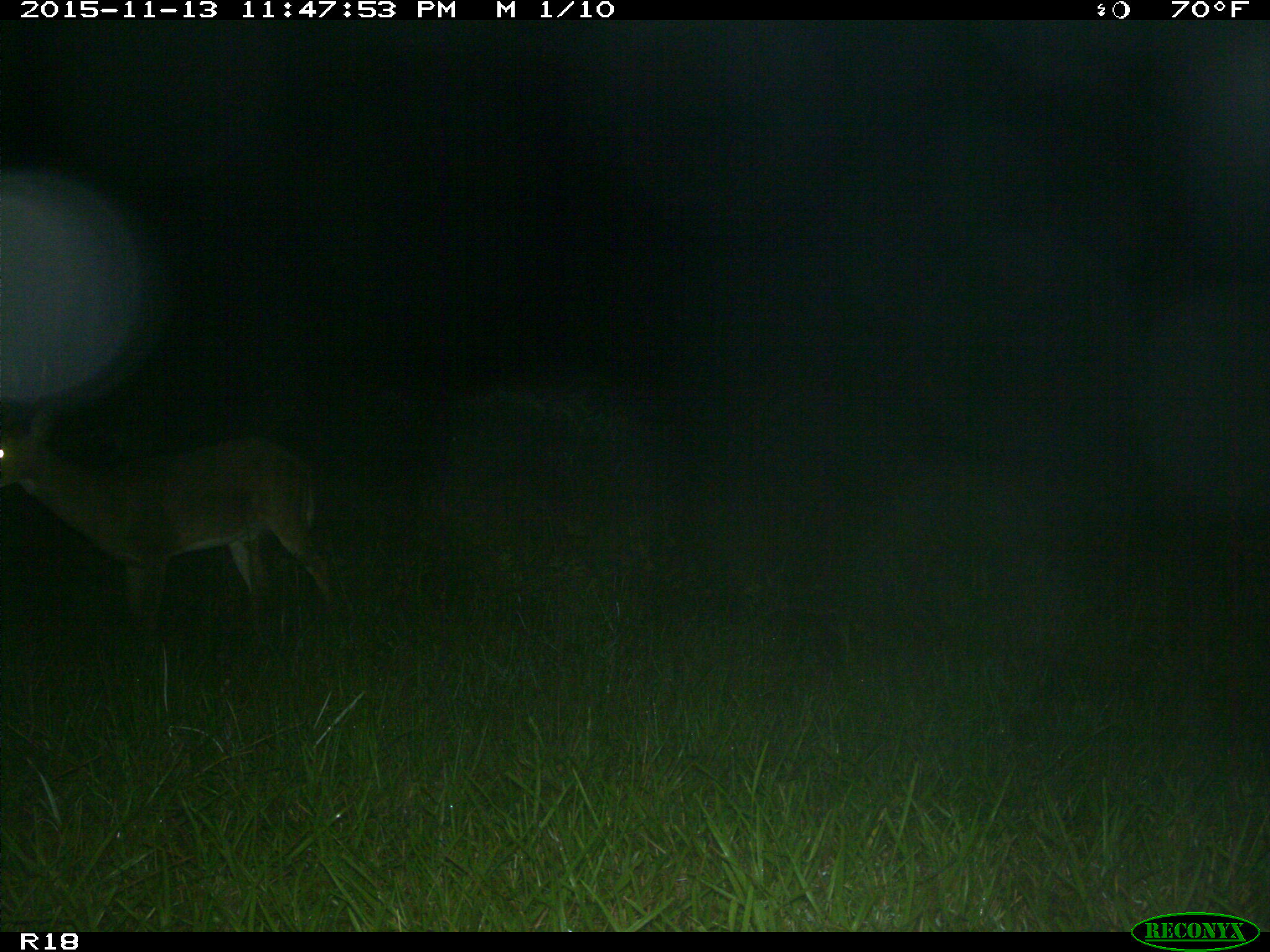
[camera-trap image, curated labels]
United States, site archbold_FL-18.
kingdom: Animalia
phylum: Chordata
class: Mammalia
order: Artiodactyla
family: Cervidae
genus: Odocoileus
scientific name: Odocoileus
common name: deer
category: unidentified deer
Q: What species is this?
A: Unidentified deer (deer) (Odocoileus).